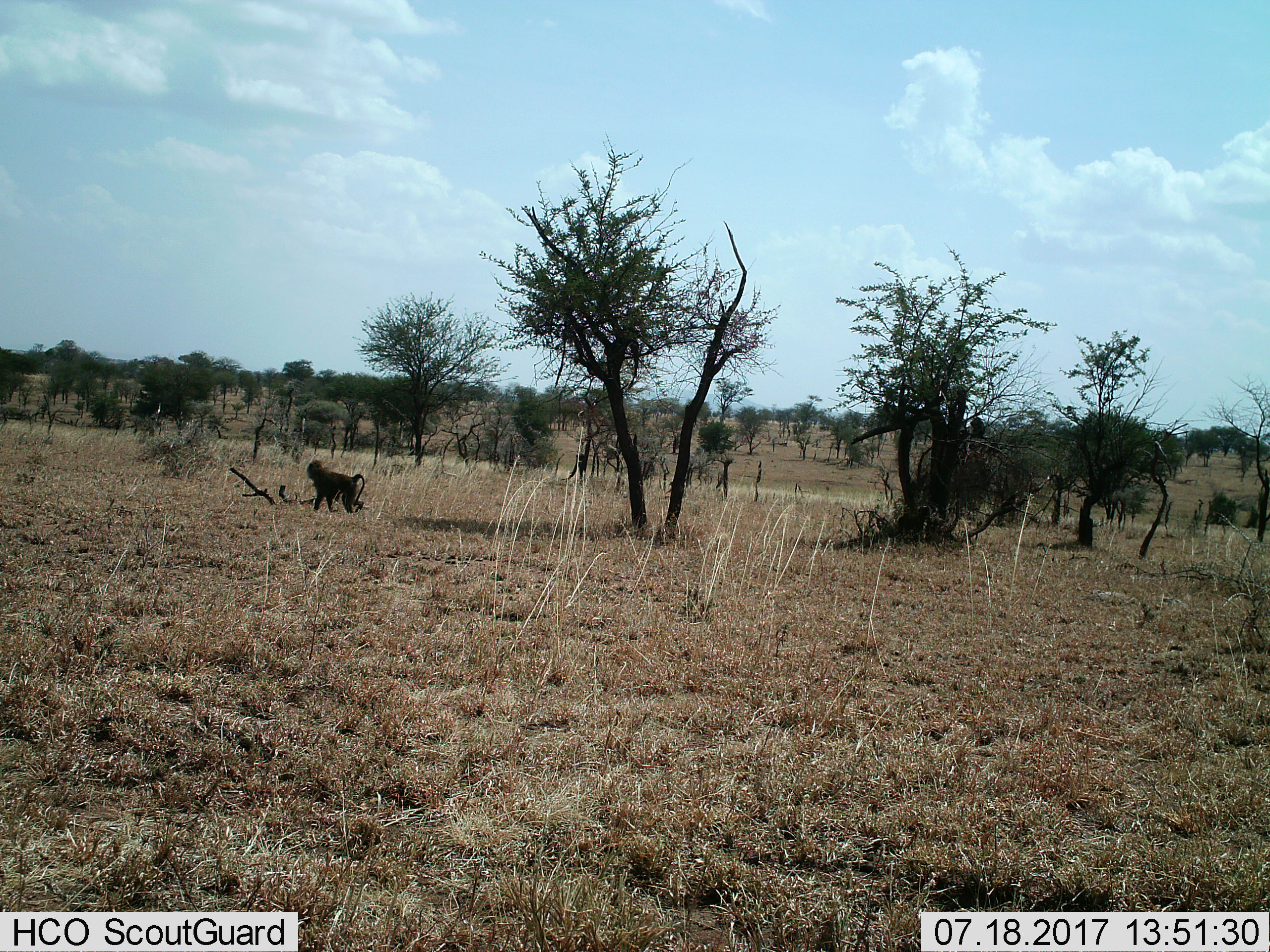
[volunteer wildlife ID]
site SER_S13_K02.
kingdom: Animalia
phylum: Chordata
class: Mammalia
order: Primates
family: Cercopithecidae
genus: Papio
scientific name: Papio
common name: baboon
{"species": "baboon (Papio)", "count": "1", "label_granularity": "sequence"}